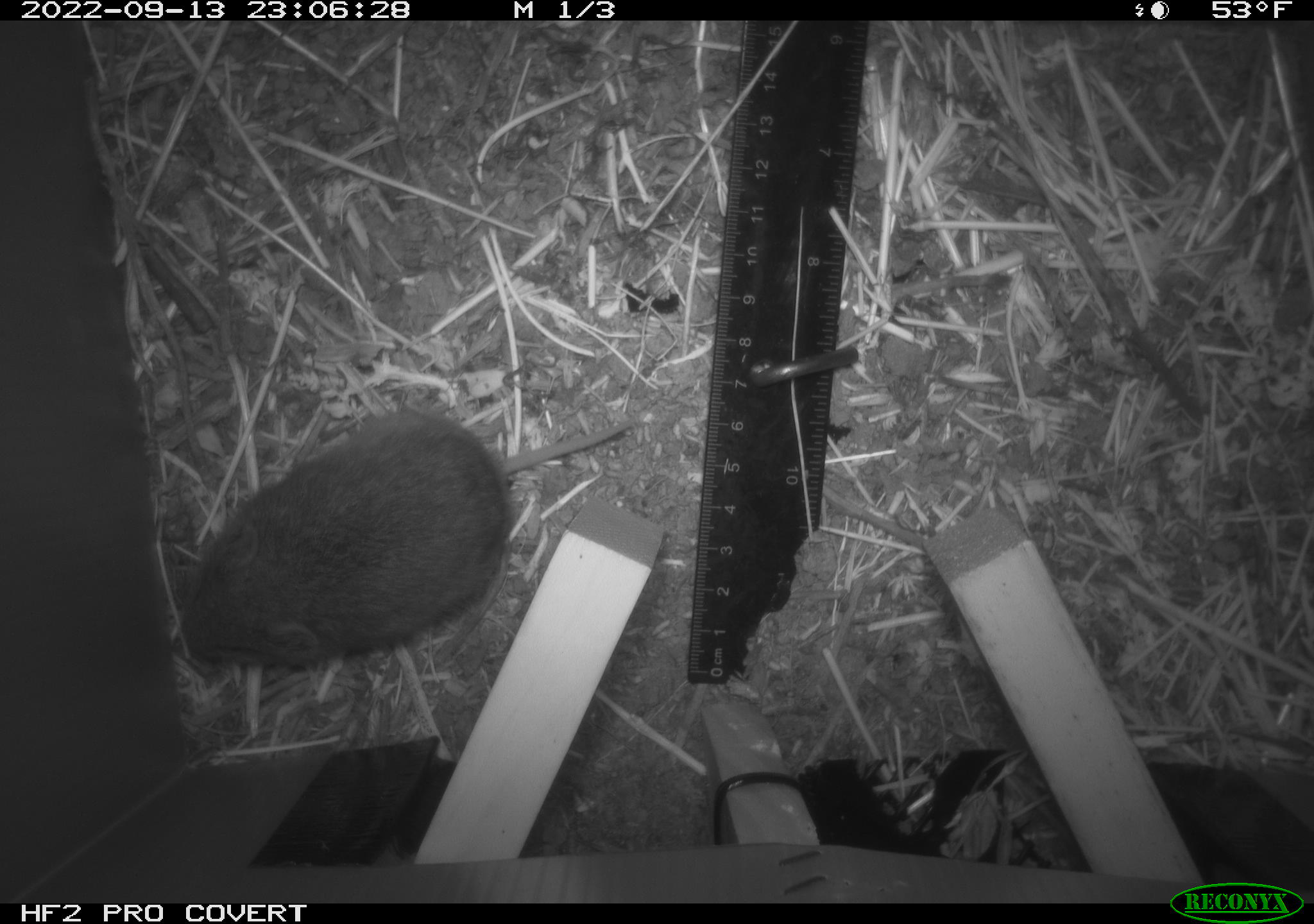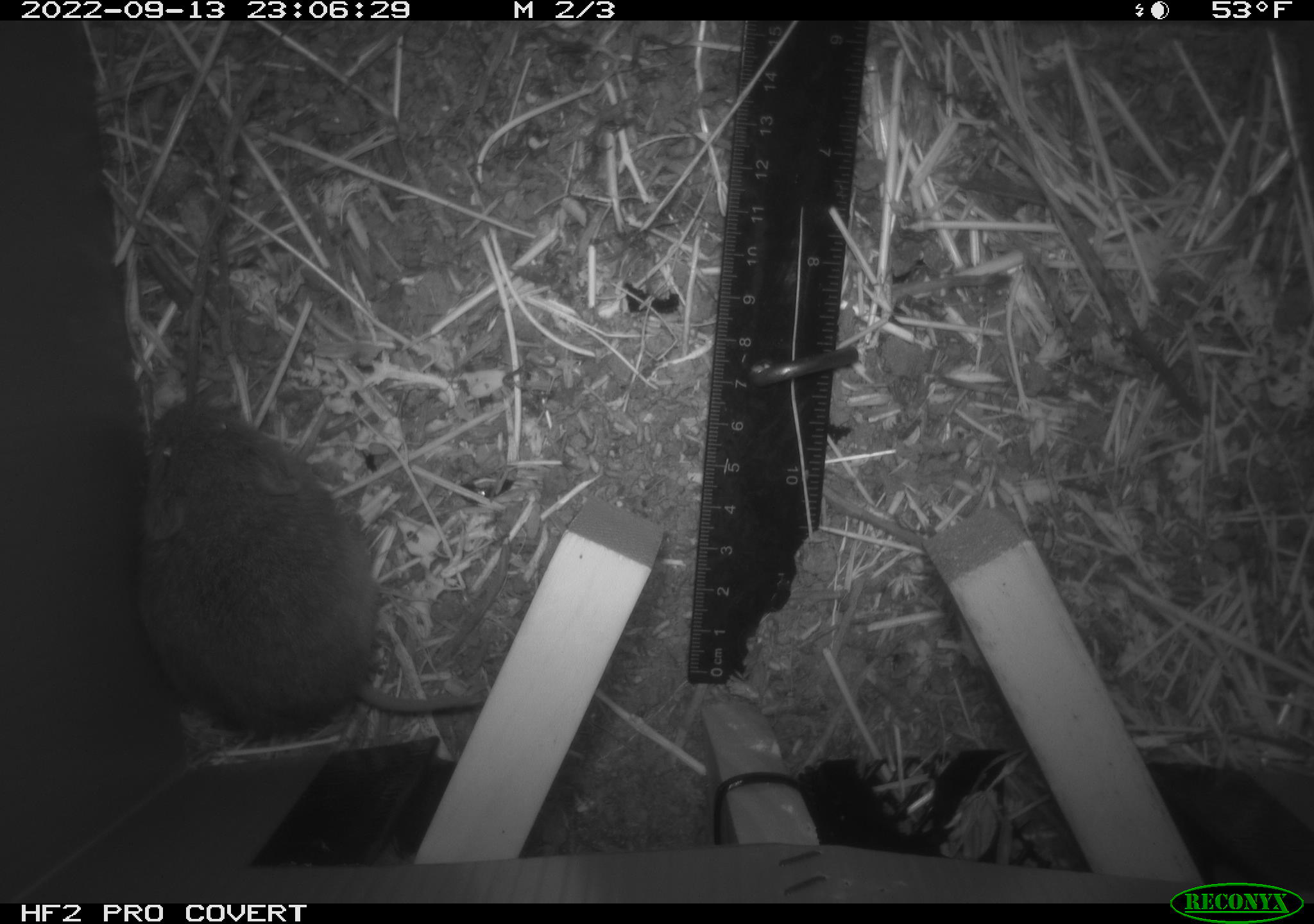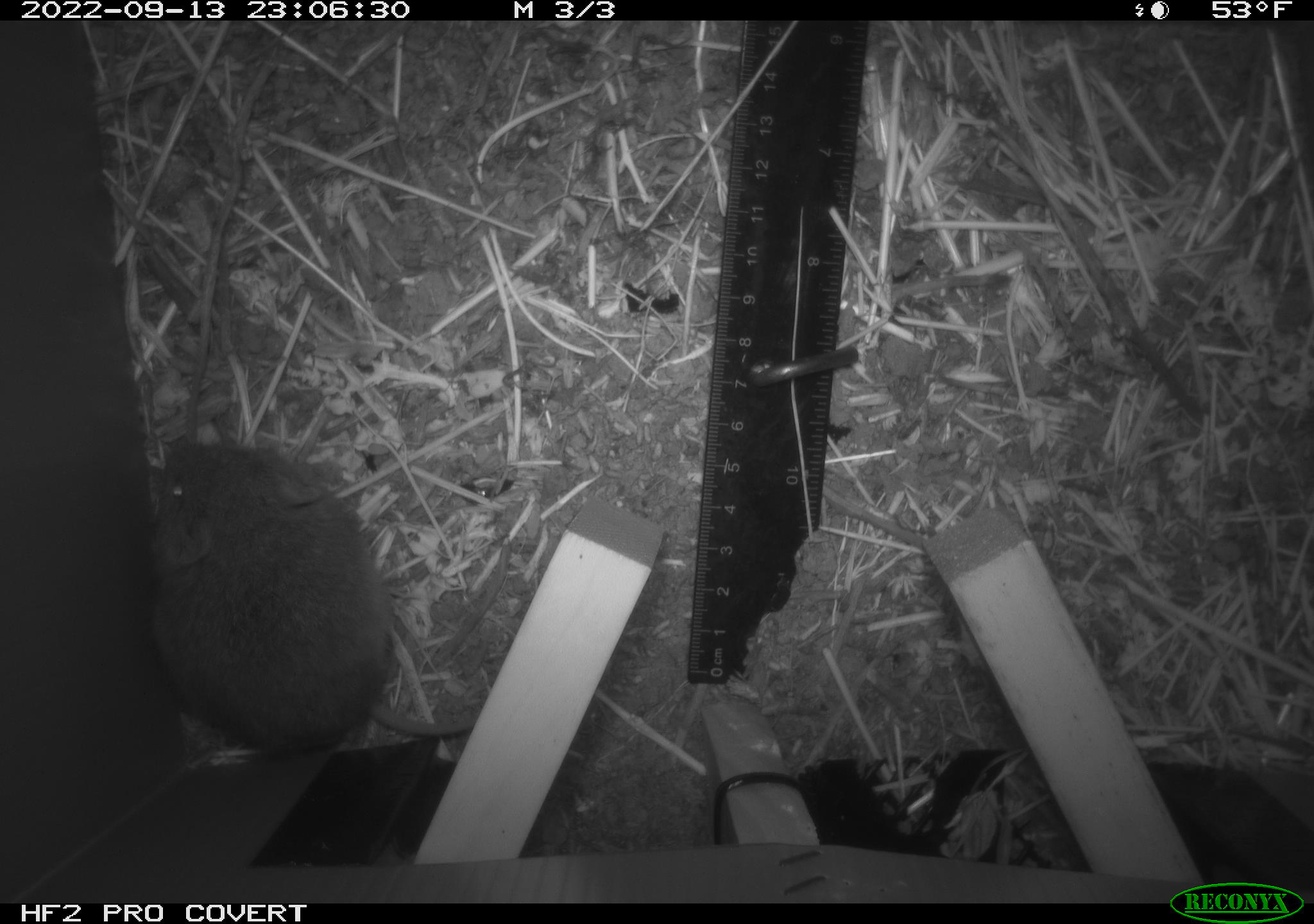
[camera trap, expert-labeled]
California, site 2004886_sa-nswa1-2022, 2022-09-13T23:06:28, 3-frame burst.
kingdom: Animalia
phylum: Chordata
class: Mammalia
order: Rodentia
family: Cricetidae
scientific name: Cricetidae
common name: hamsters, voles, lemmings, and allies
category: cricetidae family